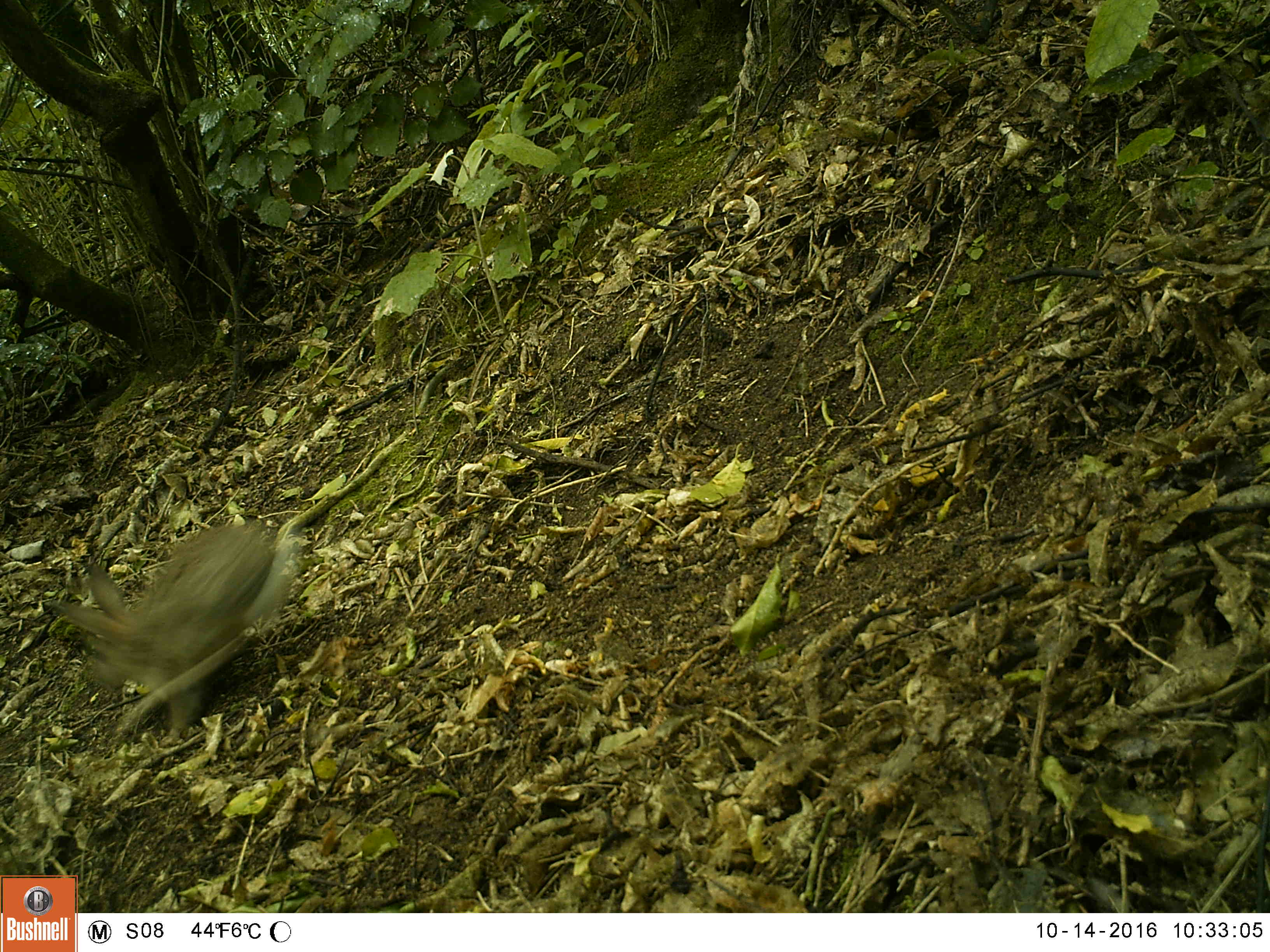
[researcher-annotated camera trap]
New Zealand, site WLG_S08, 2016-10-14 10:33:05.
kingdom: Animalia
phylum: Chordata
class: Mammalia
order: Lagomorpha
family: Leporidae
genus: Oryctolagus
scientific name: Oryctolagus cuniculus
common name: european rabbit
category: rabbit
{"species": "rabbit (european rabbit) (Oryctolagus cuniculus)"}